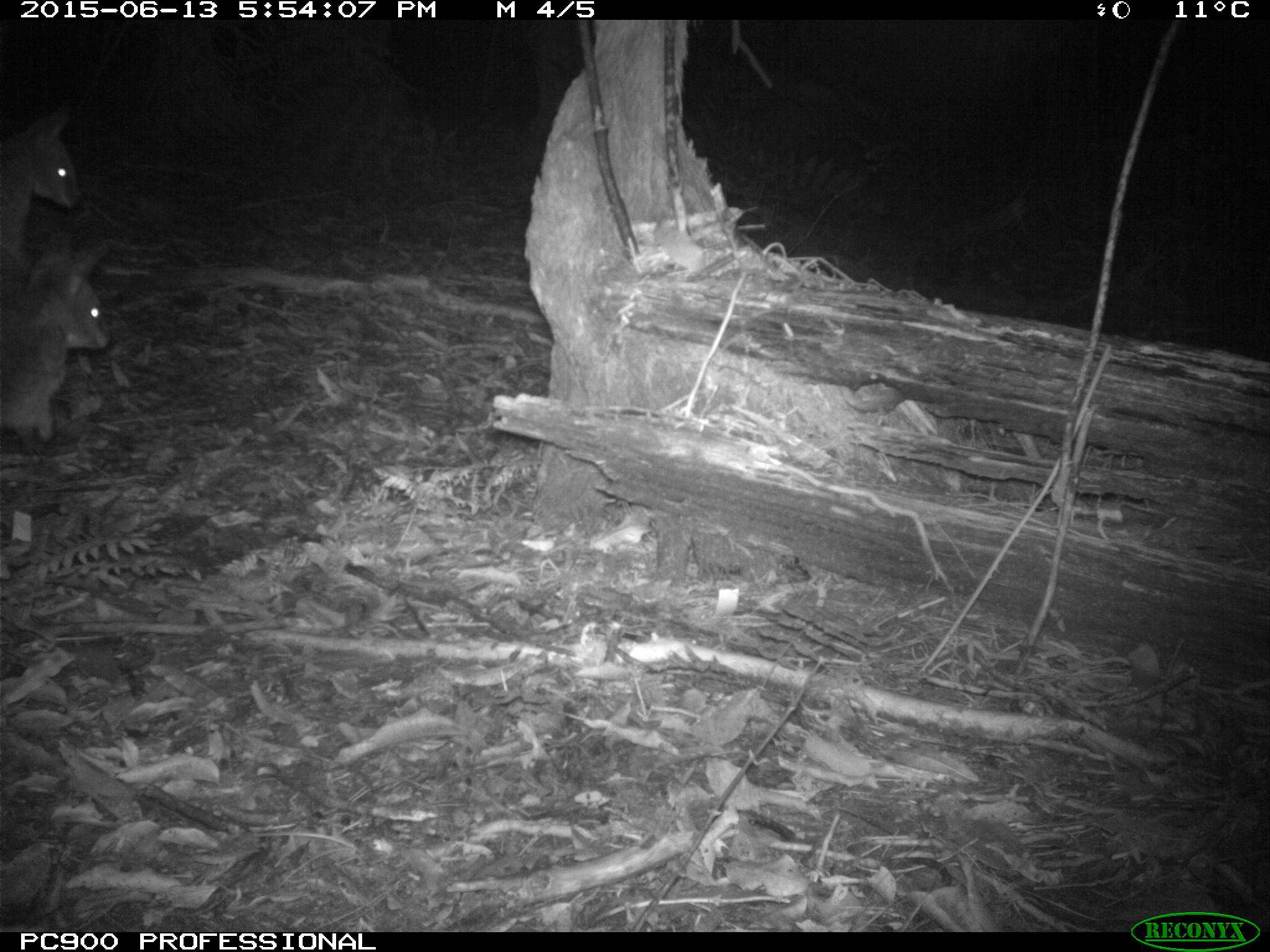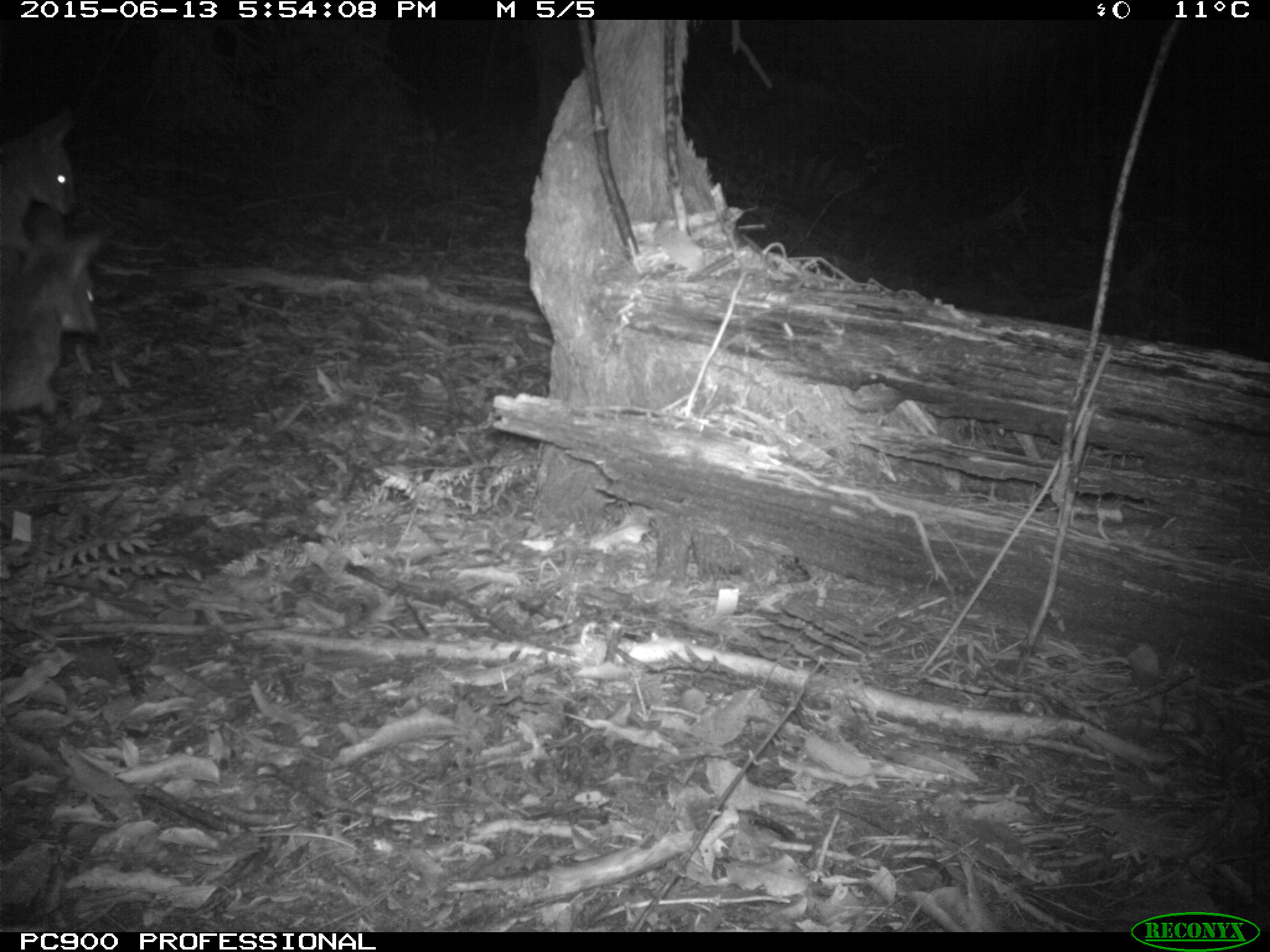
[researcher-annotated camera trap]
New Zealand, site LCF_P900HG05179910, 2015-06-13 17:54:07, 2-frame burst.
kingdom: Animalia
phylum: Chordata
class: Mammalia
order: Diprotodontia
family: Macropodidae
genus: Notamacropus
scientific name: Notamacropus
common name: wallaby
Wallaby (Notamacropus).